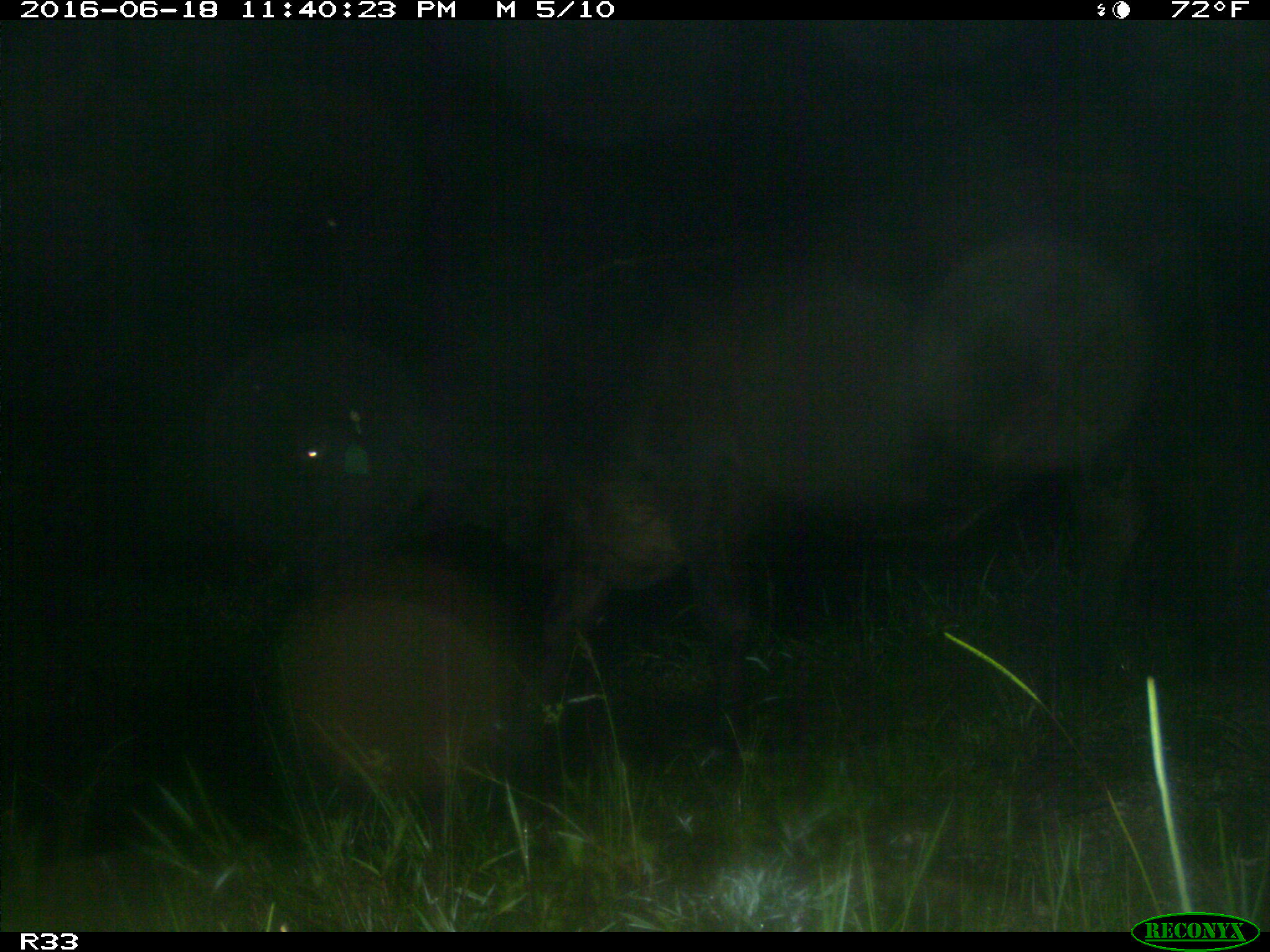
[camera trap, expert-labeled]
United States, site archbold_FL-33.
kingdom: Animalia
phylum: Chordata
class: Mammalia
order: Artiodactyla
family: Bovidae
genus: Bos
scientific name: Bos taurus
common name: domestic cow